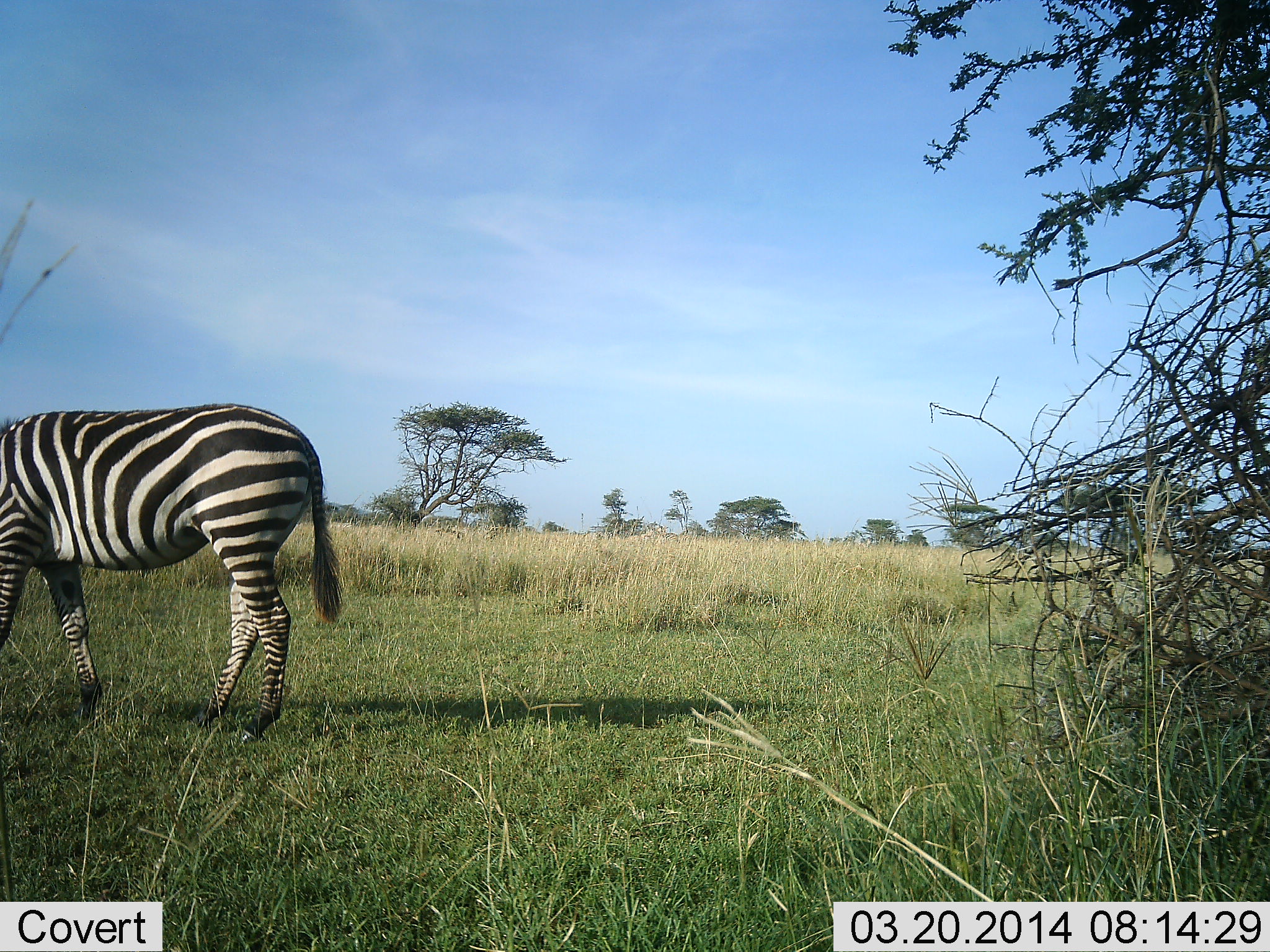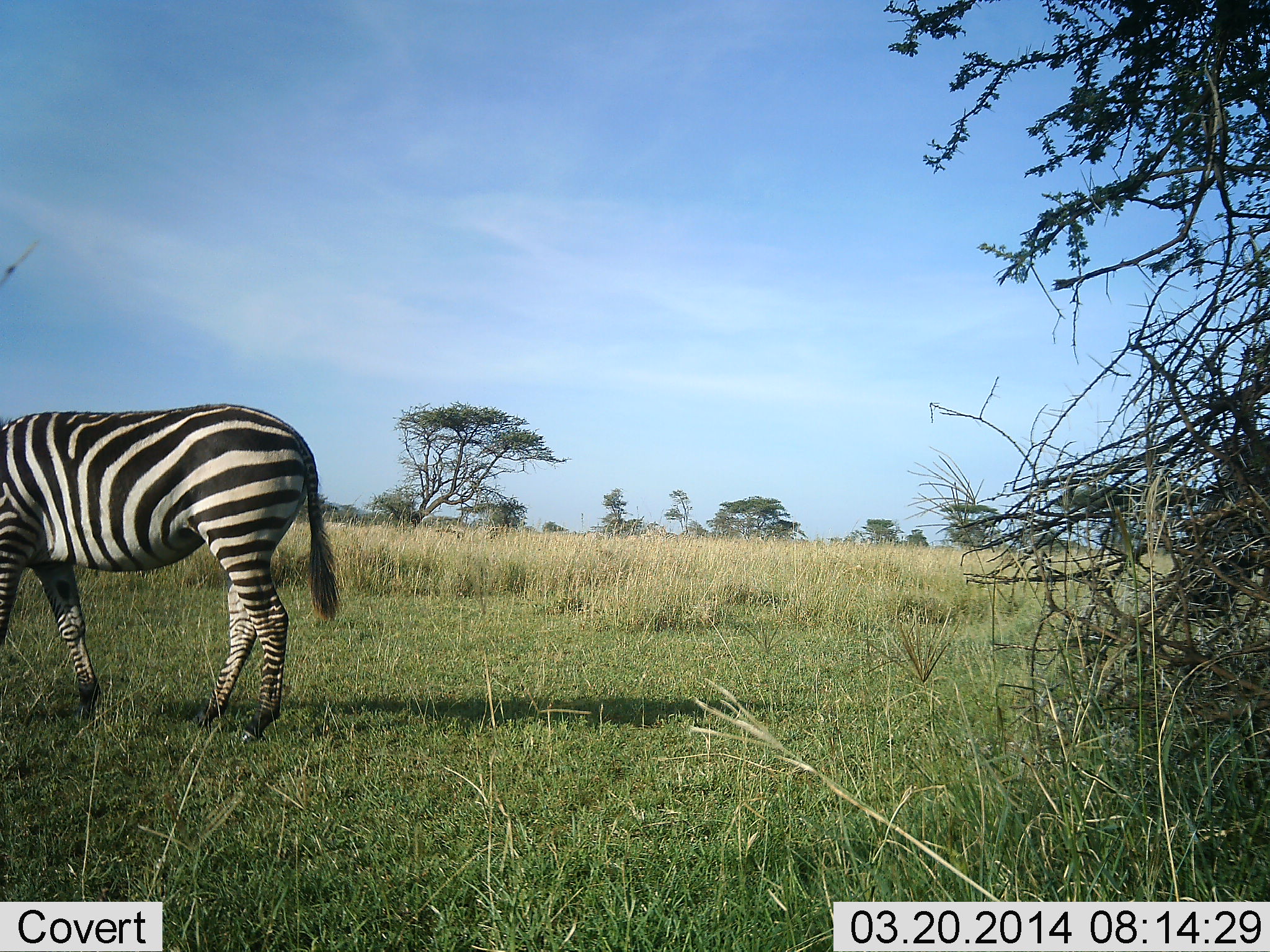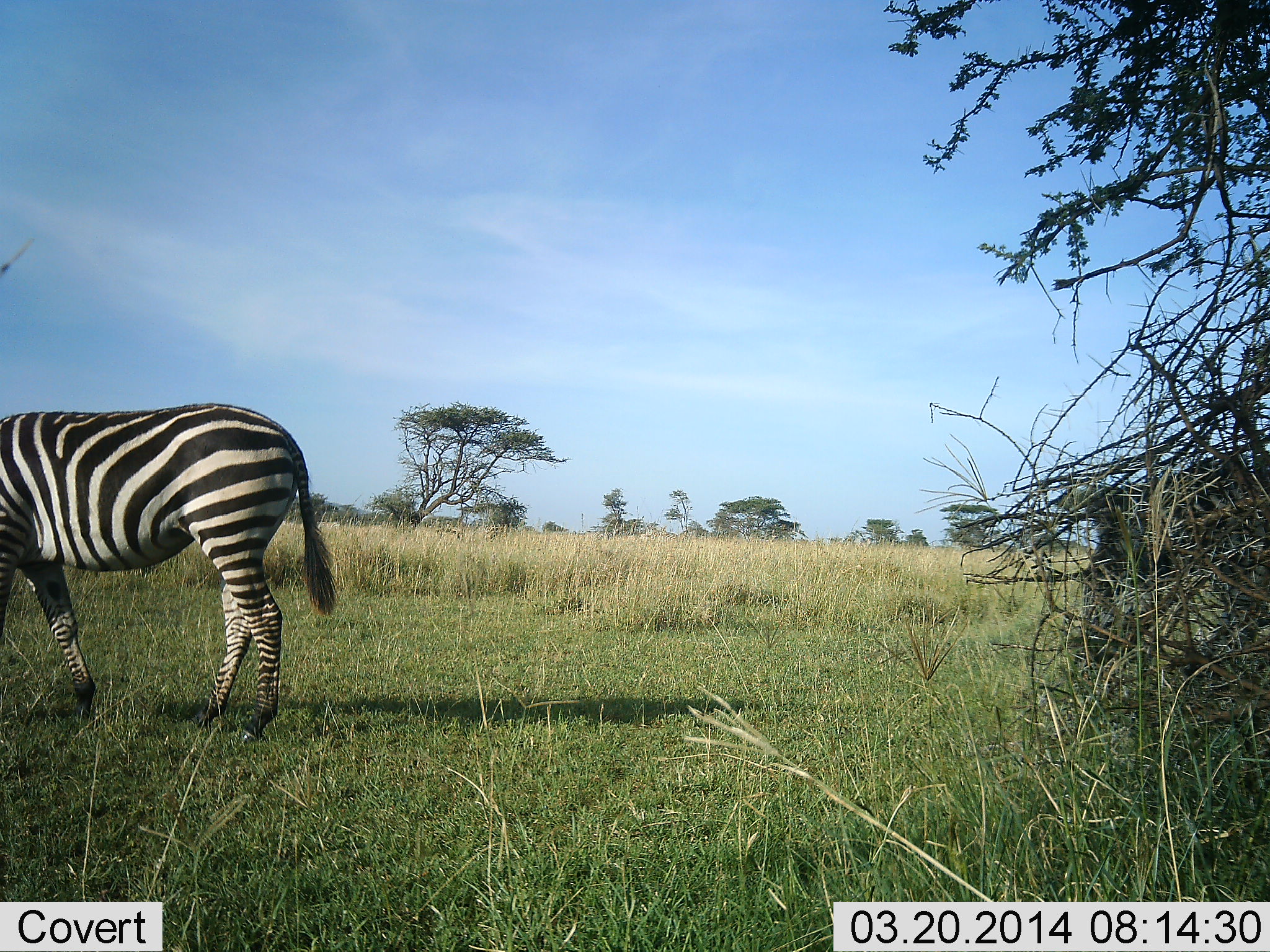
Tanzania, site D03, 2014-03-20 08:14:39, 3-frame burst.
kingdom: Animalia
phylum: Chordata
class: Mammalia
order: Perissodactyla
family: Equidae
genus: Equus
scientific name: Equus quagga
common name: plains zebra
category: zebra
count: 2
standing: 50%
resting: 0%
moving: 80%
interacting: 0%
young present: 0%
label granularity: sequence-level